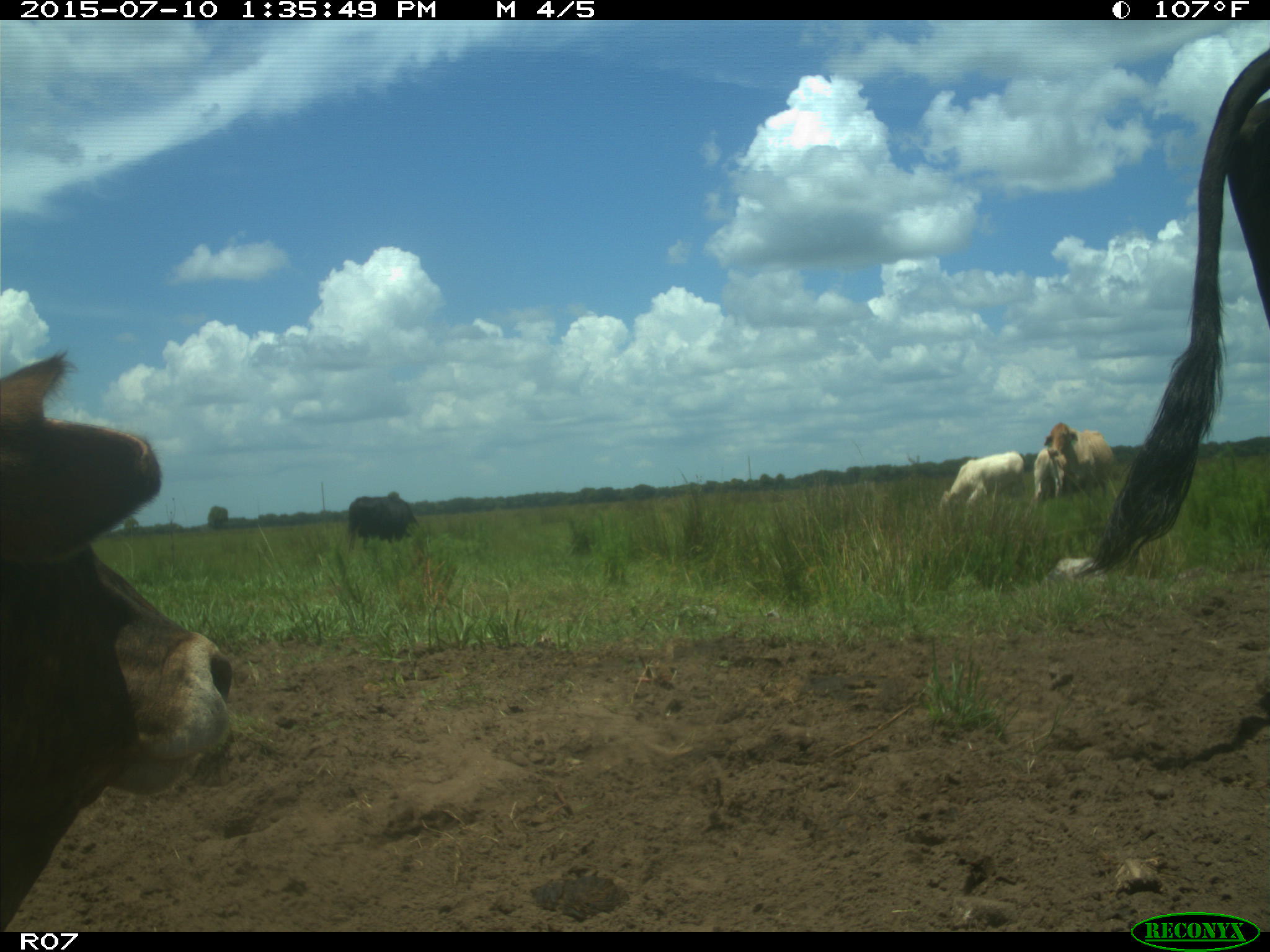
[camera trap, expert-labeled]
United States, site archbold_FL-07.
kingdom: Animalia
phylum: Chordata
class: Mammalia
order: Artiodactyla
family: Bovidae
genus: Bos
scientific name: Bos taurus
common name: domestic cow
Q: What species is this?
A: Bos taurus (domestic cow).